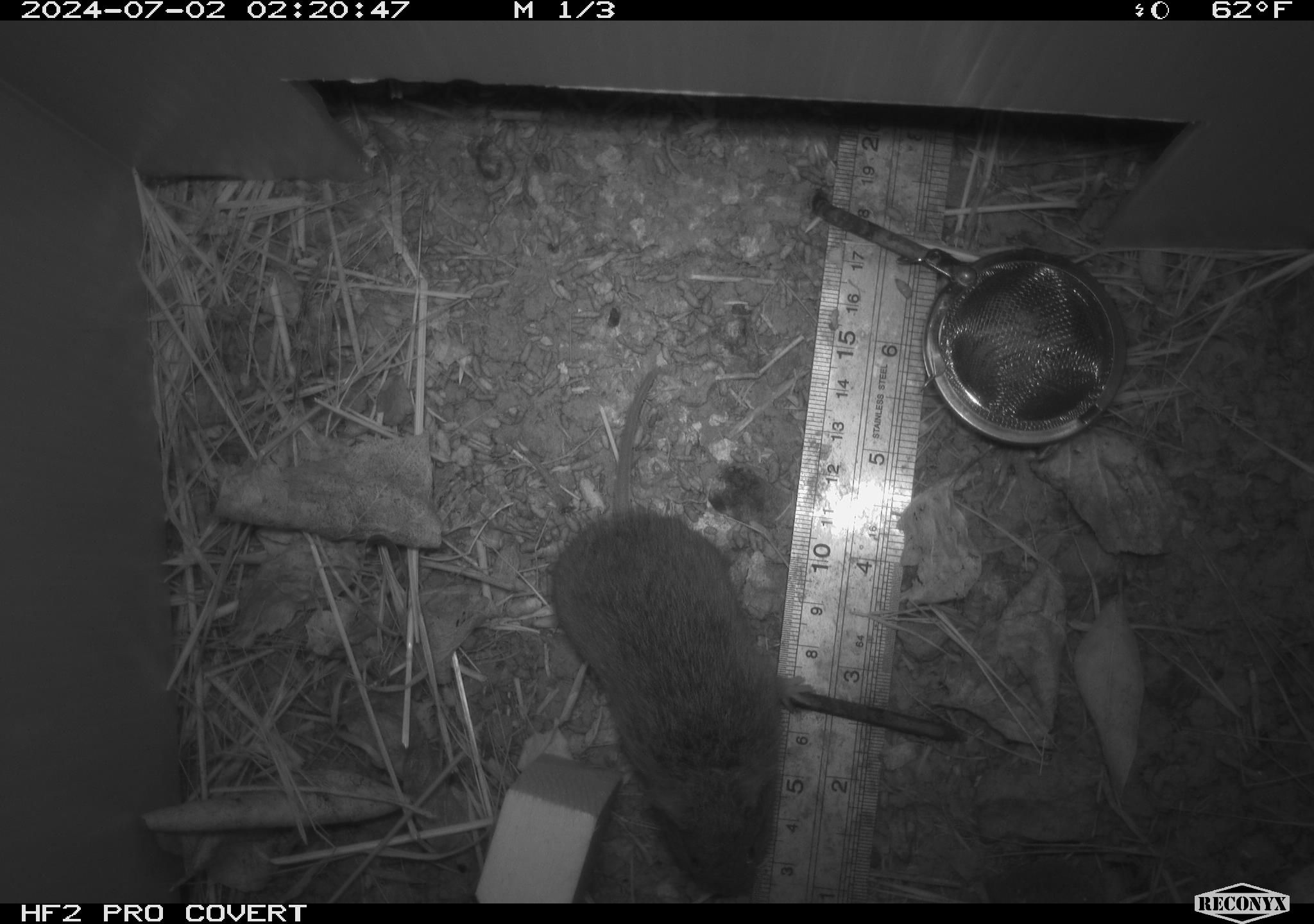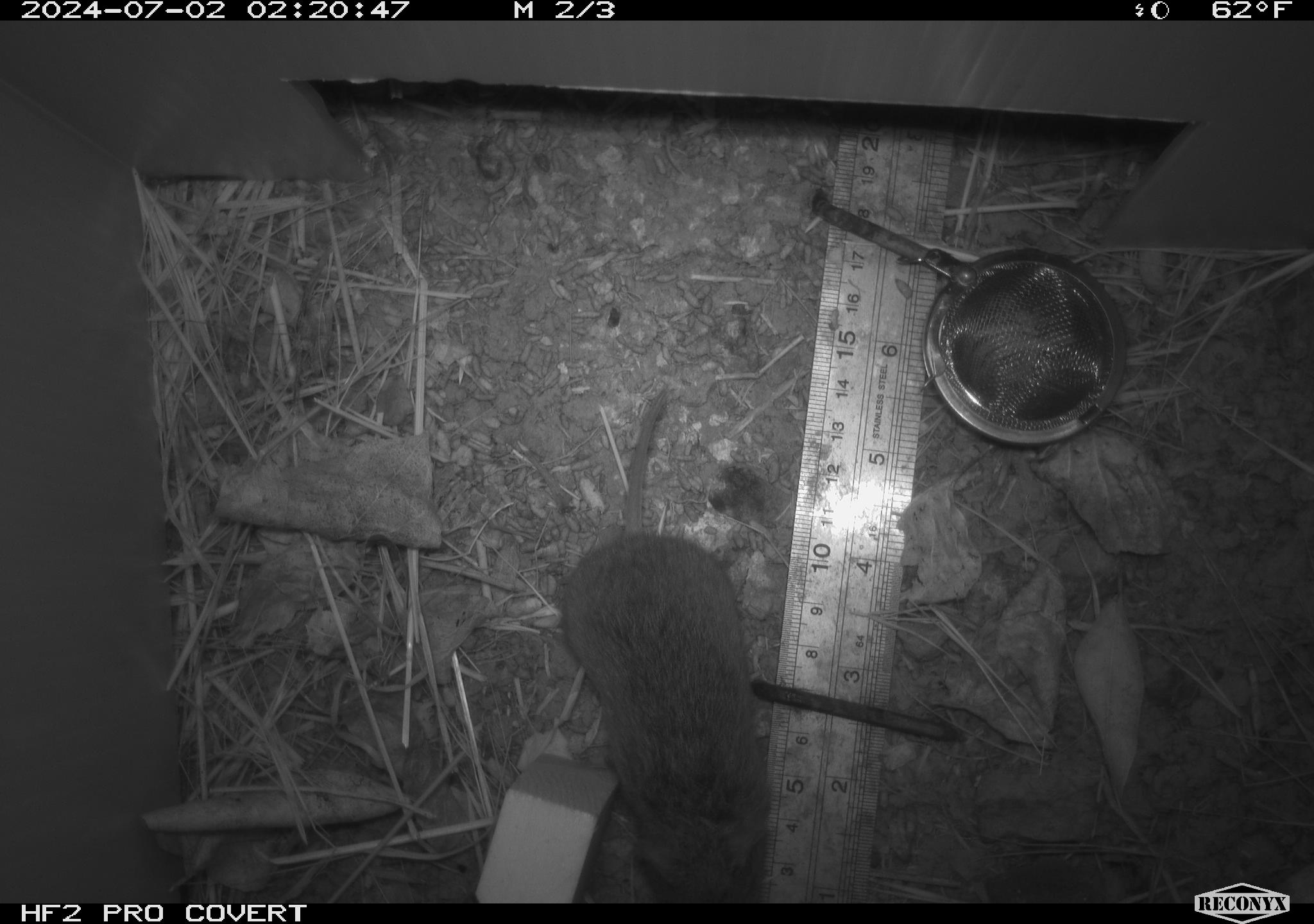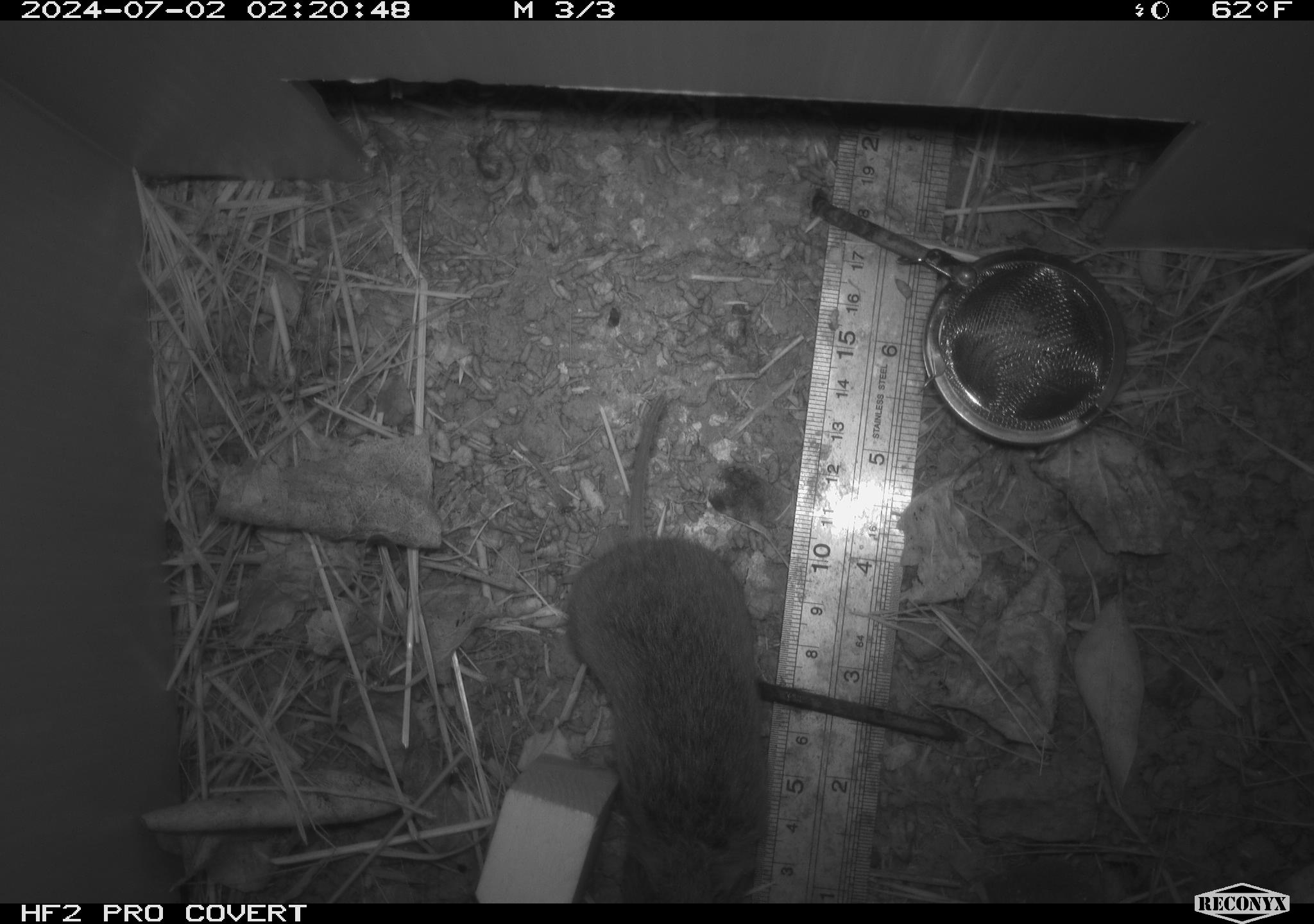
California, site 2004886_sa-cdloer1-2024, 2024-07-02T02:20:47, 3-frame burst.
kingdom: Animalia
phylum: Chordata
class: Mammalia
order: Rodentia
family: Cricetidae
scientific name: Arvicolinae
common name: voles, lemmings, and muskrats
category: arvicolinae subfamily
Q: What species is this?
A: Arvicolinae subfamily (voles, lemmings, and muskrats) (Arvicolinae).